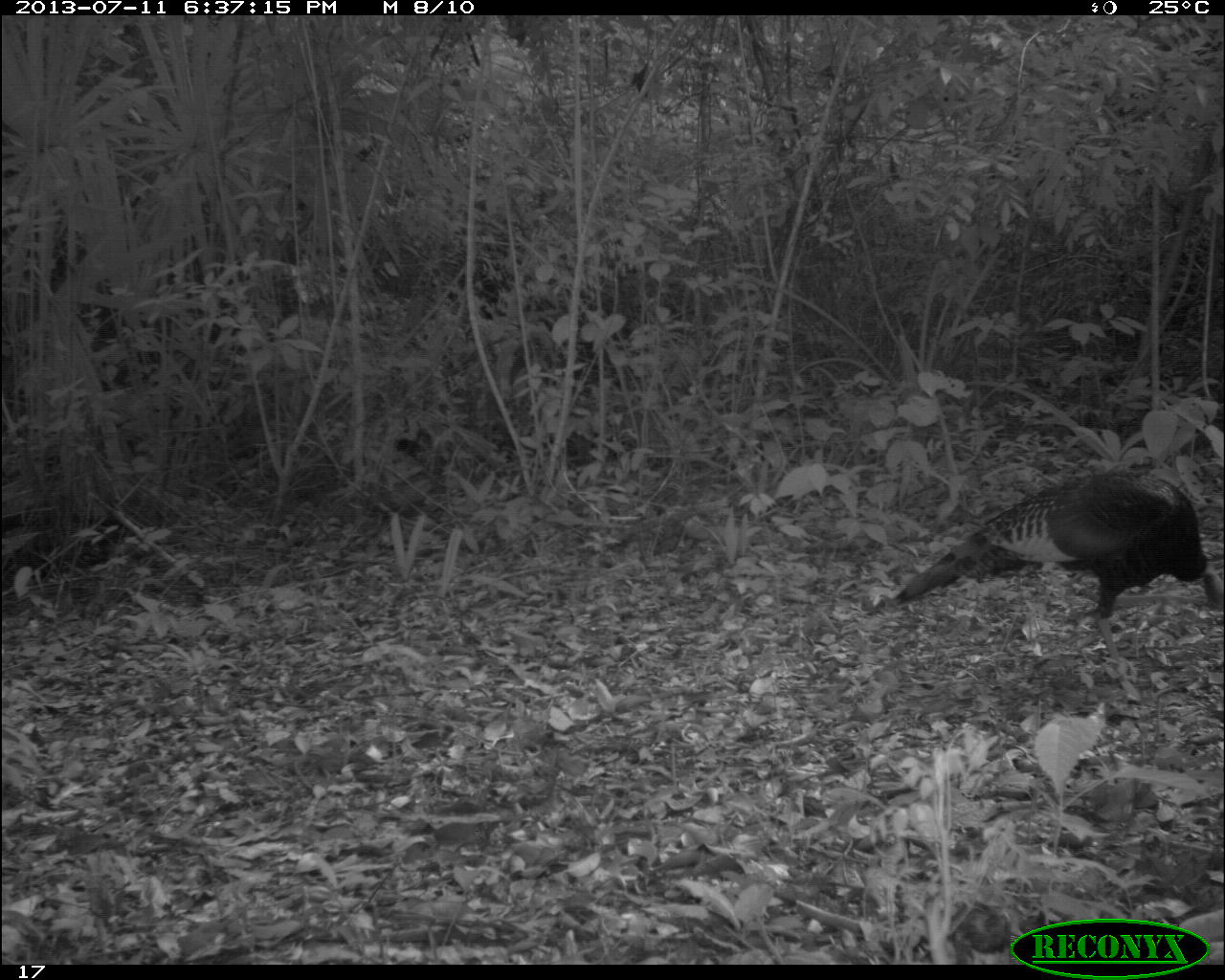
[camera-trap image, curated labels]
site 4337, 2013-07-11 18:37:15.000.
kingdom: Animalia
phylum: Chordata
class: Aves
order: Galliformes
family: Phasianidae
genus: Meleagris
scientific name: Meleagris ocellata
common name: ocellated turkey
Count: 2.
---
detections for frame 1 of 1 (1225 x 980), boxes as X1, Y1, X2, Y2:
meleagris ocellata: 864, 469, 1225, 673